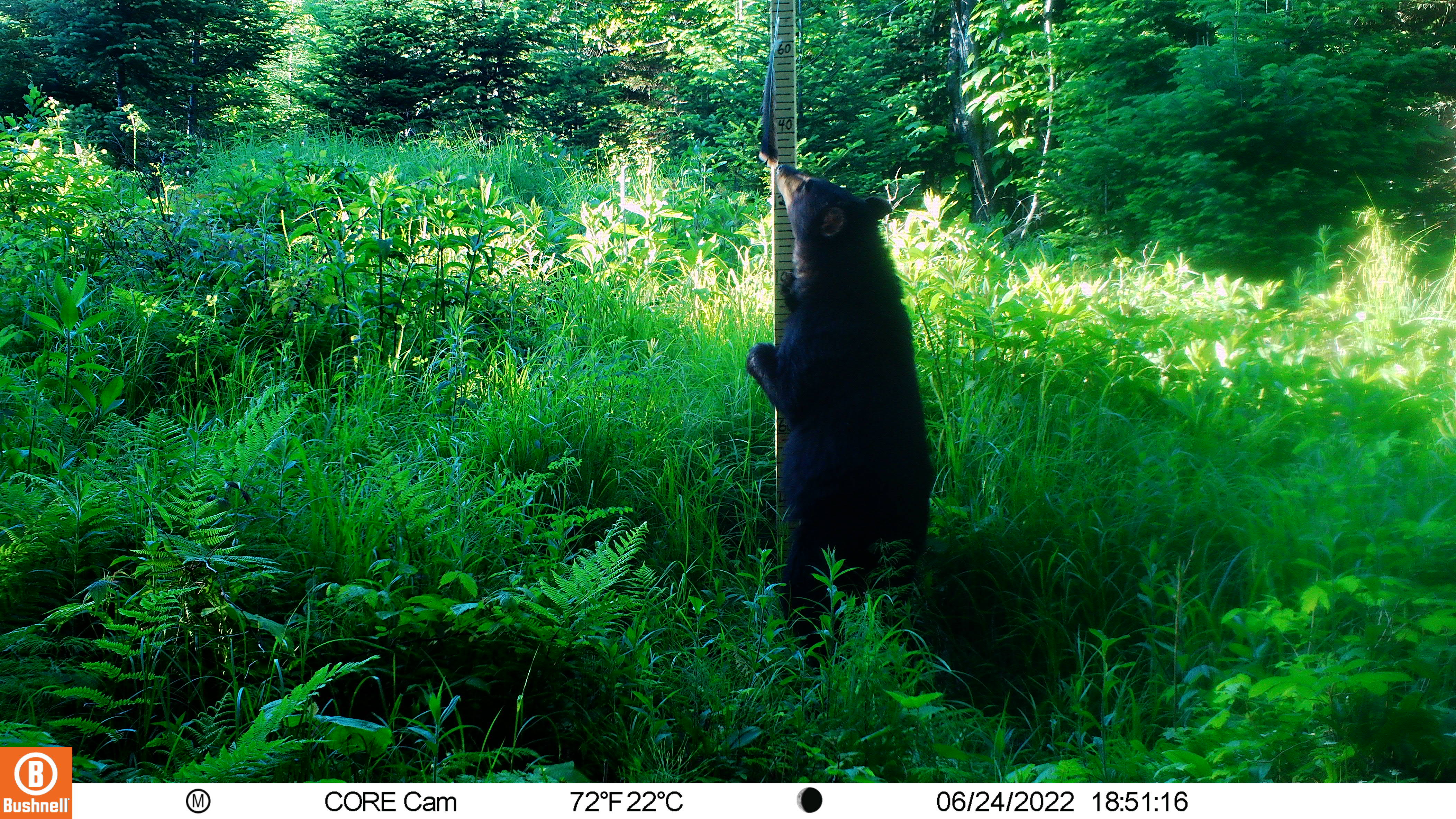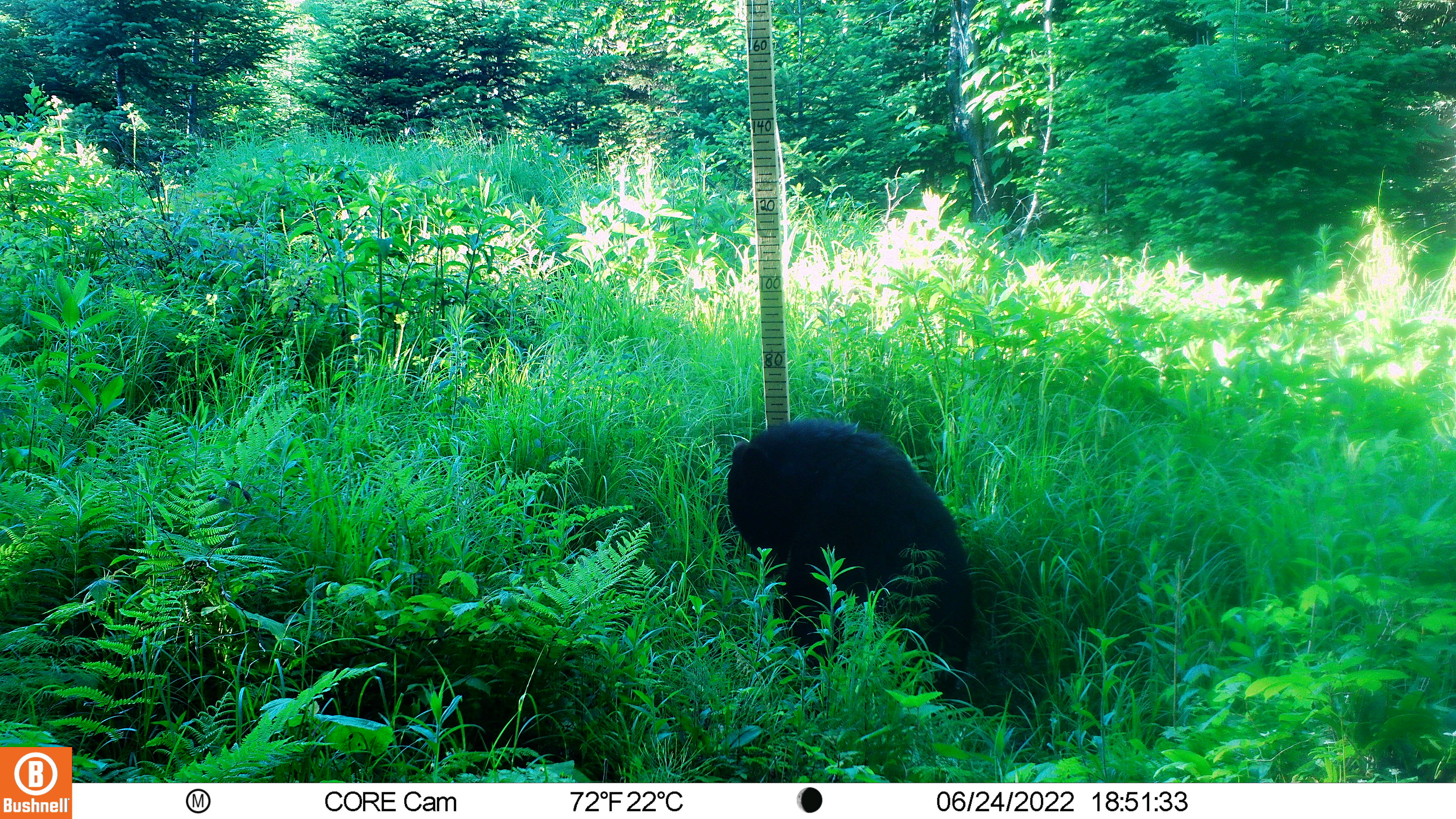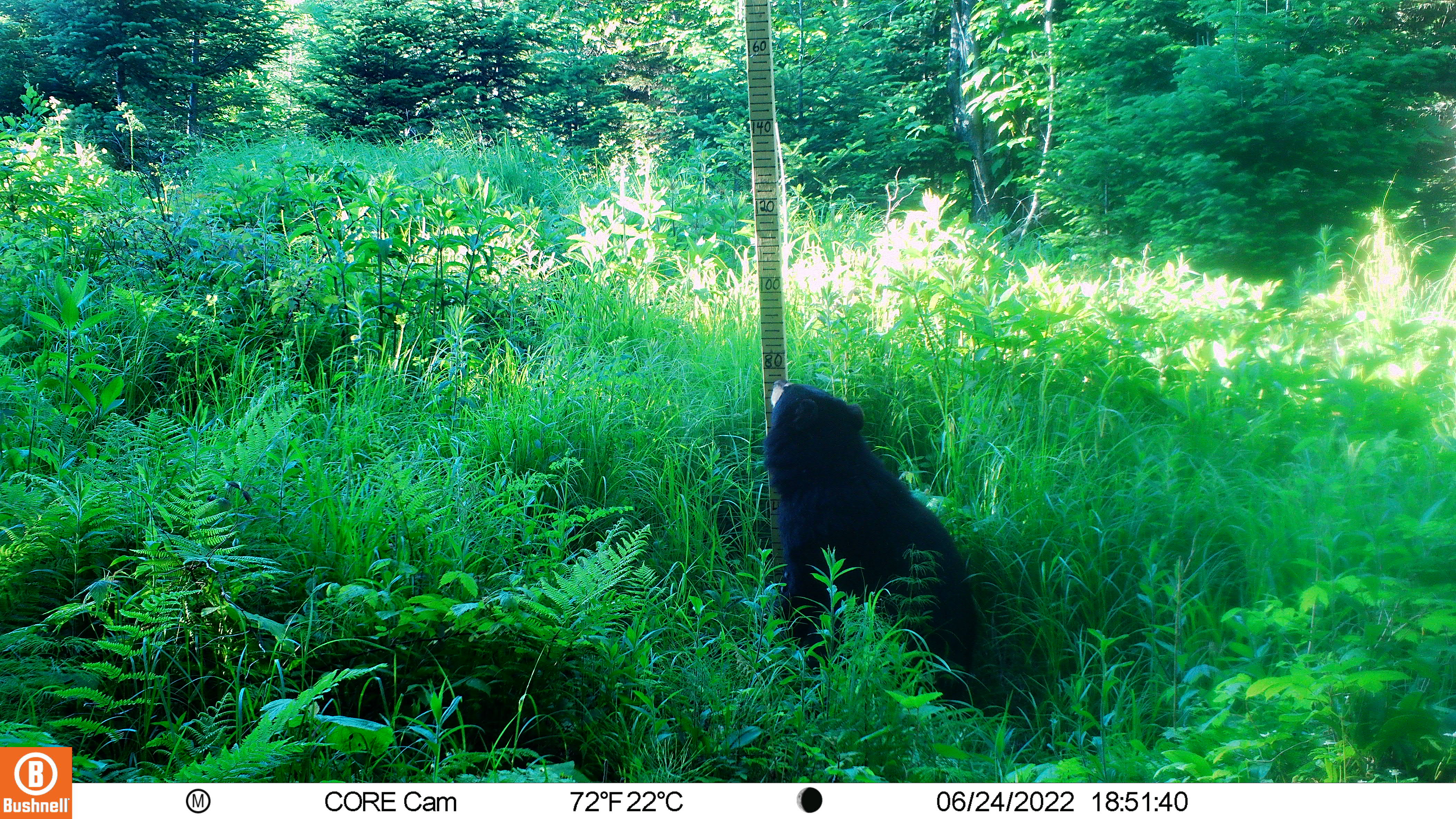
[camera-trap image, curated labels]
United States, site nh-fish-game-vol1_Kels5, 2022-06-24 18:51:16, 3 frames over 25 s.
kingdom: Animalia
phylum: Chordata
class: Mammalia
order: Carnivora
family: Ursidae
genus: Ursus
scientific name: Ursus americanus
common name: black bear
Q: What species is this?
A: Black bear (Ursus americanus).